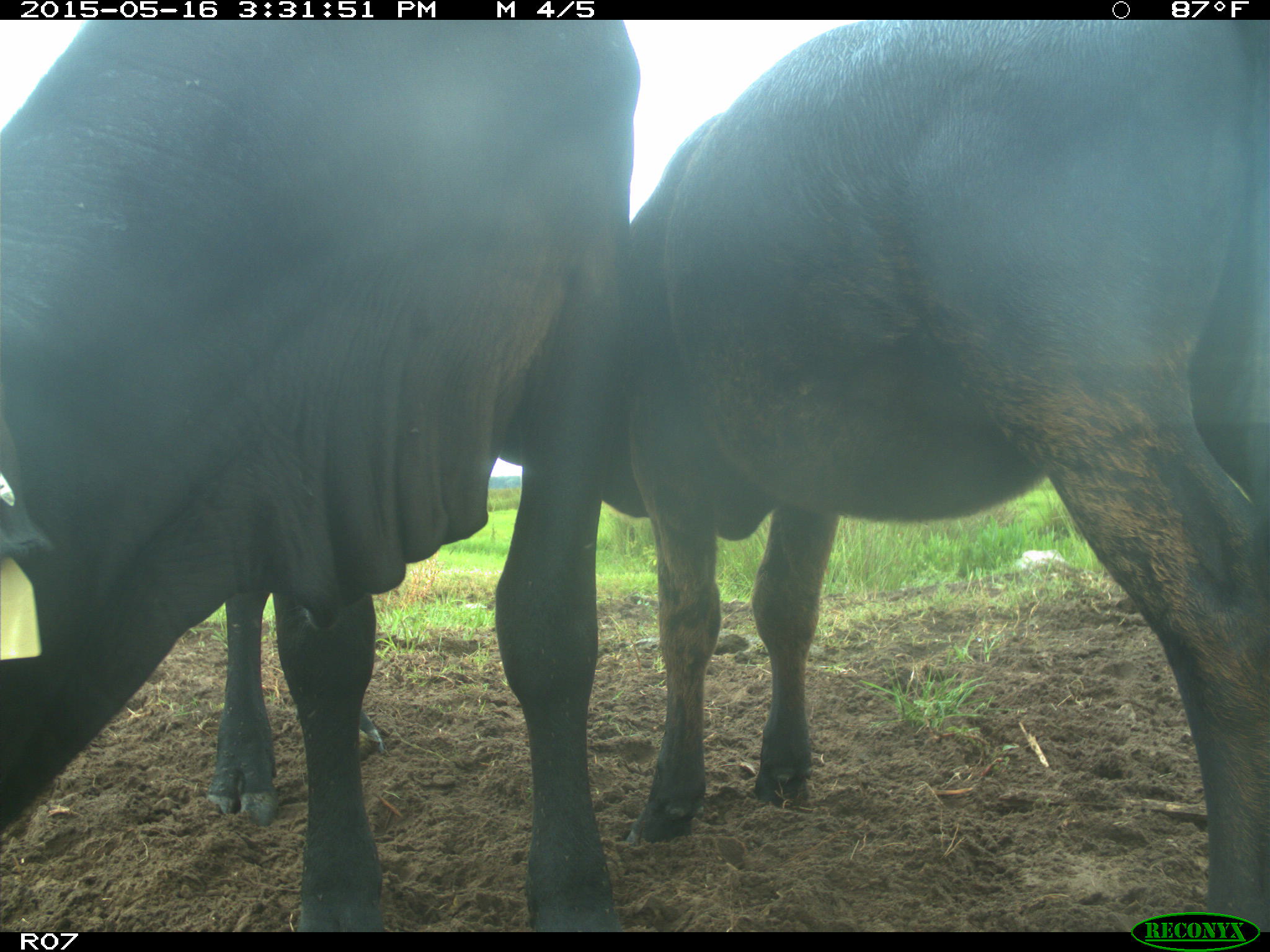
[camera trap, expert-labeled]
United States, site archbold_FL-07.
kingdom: Animalia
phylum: Chordata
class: Mammalia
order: Artiodactyla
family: Bovidae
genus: Bos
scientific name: Bos taurus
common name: domestic cow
Bos taurus (domestic cow).